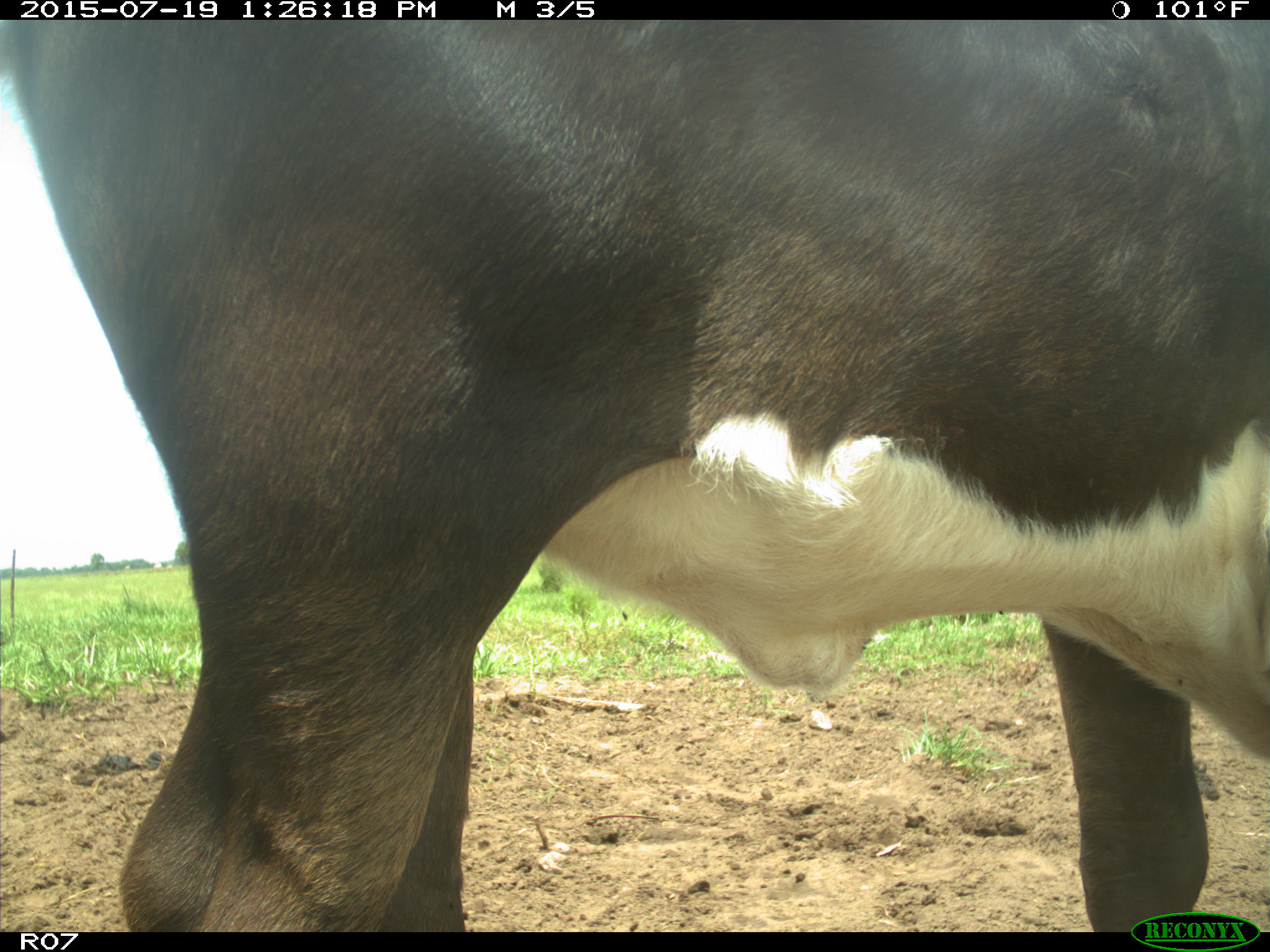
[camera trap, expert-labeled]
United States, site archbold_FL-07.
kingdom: Animalia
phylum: Chordata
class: Mammalia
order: Artiodactyla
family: Bovidae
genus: Bos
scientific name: Bos taurus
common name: domestic cow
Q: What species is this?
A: Bos taurus (domestic cow).